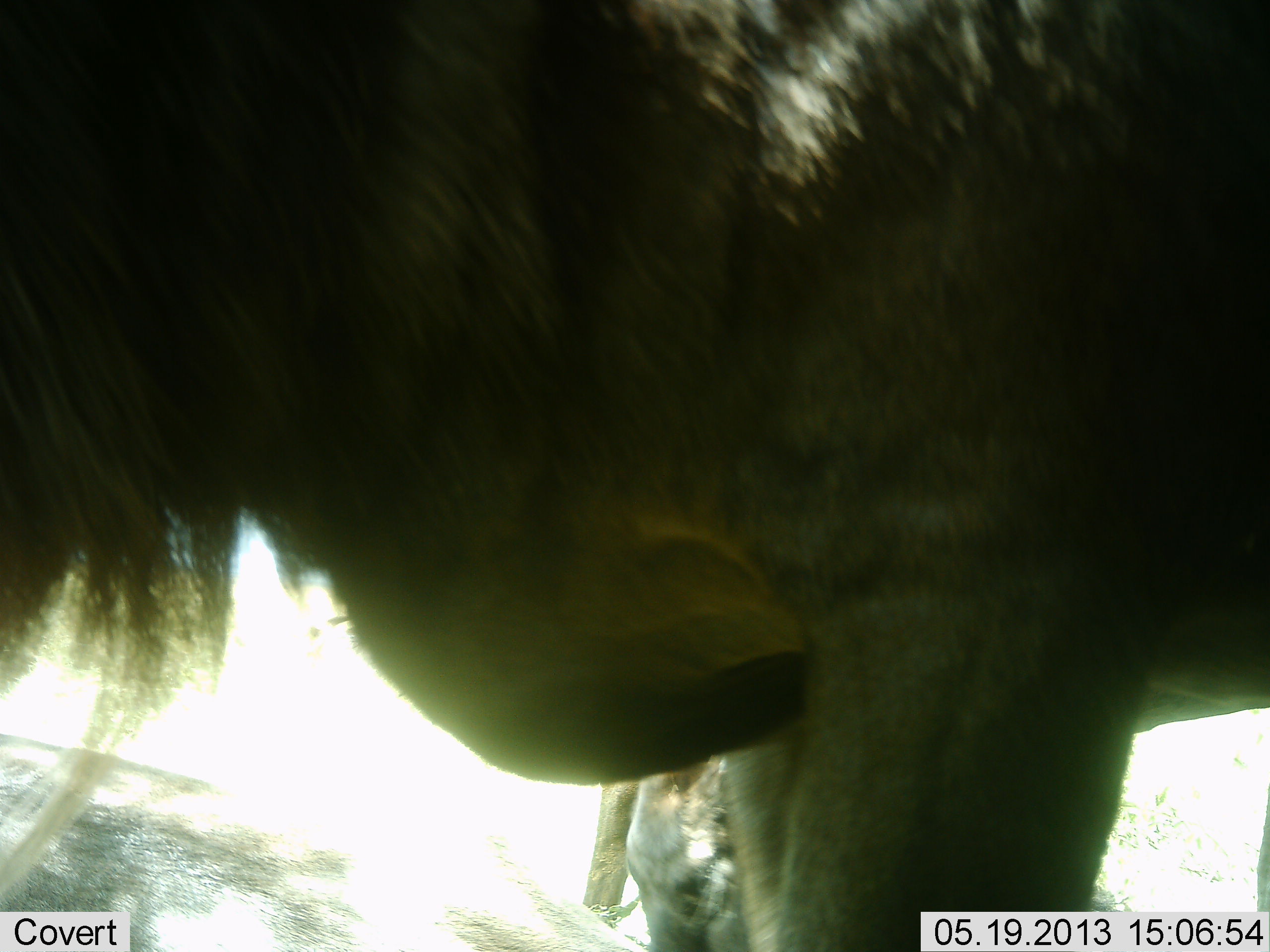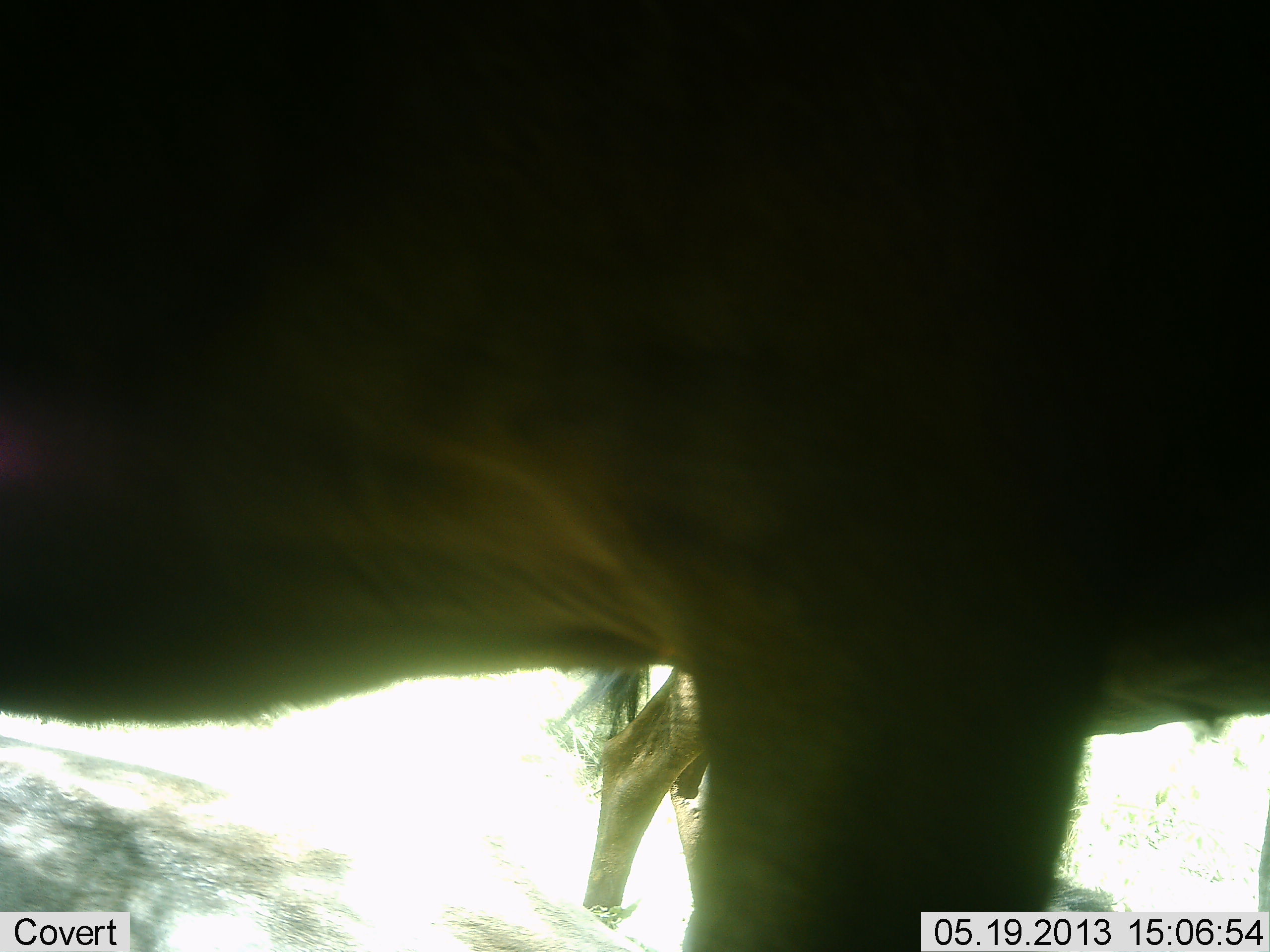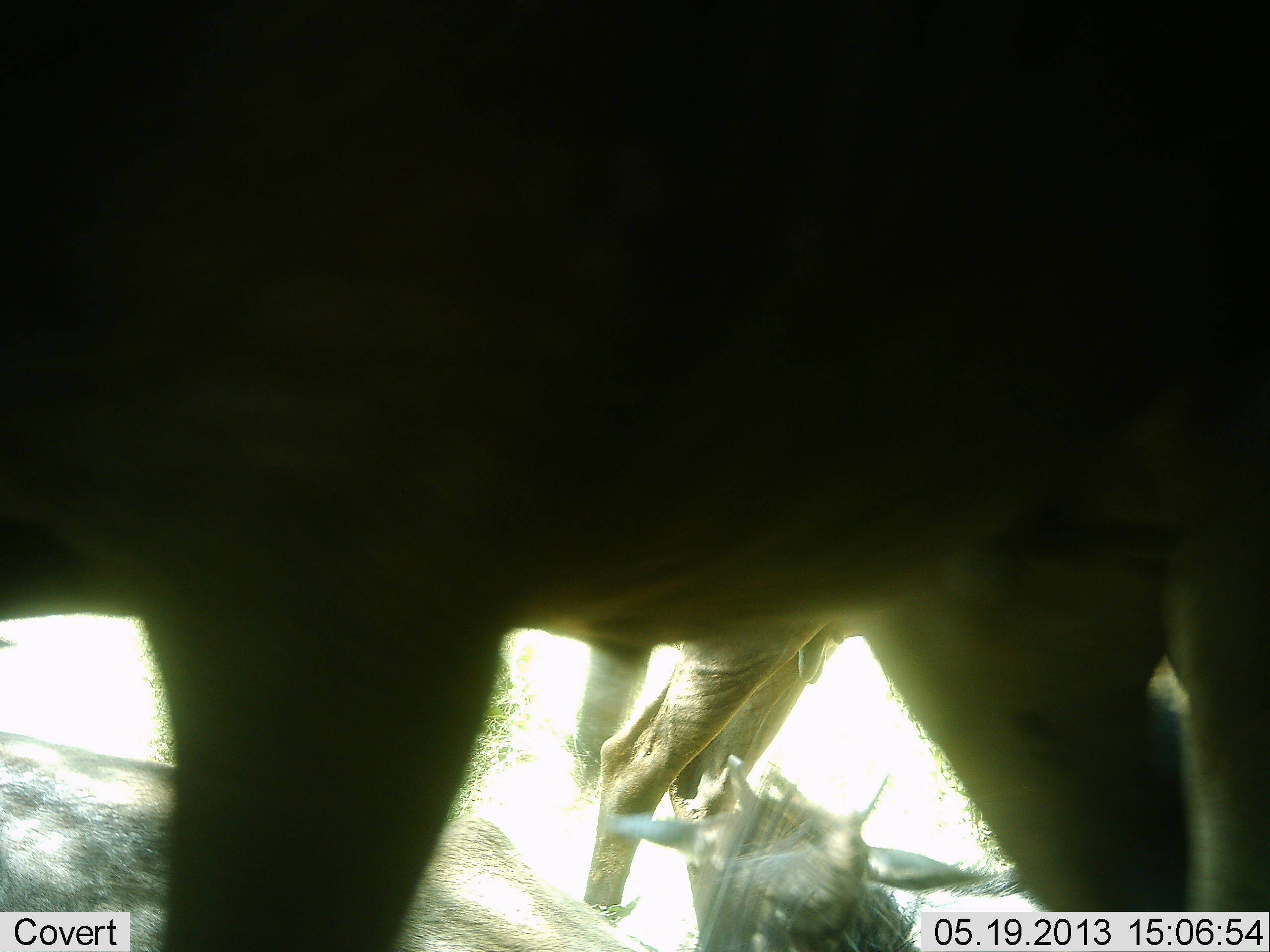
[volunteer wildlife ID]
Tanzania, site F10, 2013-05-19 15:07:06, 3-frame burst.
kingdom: Animalia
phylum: Chordata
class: Mammalia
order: Artiodactyla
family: Bovidae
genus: Connochaetes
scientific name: Connochaetes taurinus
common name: blue wildebeest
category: wildebeest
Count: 3.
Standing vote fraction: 90%.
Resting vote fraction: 50%.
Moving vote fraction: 50%.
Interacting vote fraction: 0%.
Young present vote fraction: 10%.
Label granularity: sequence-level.